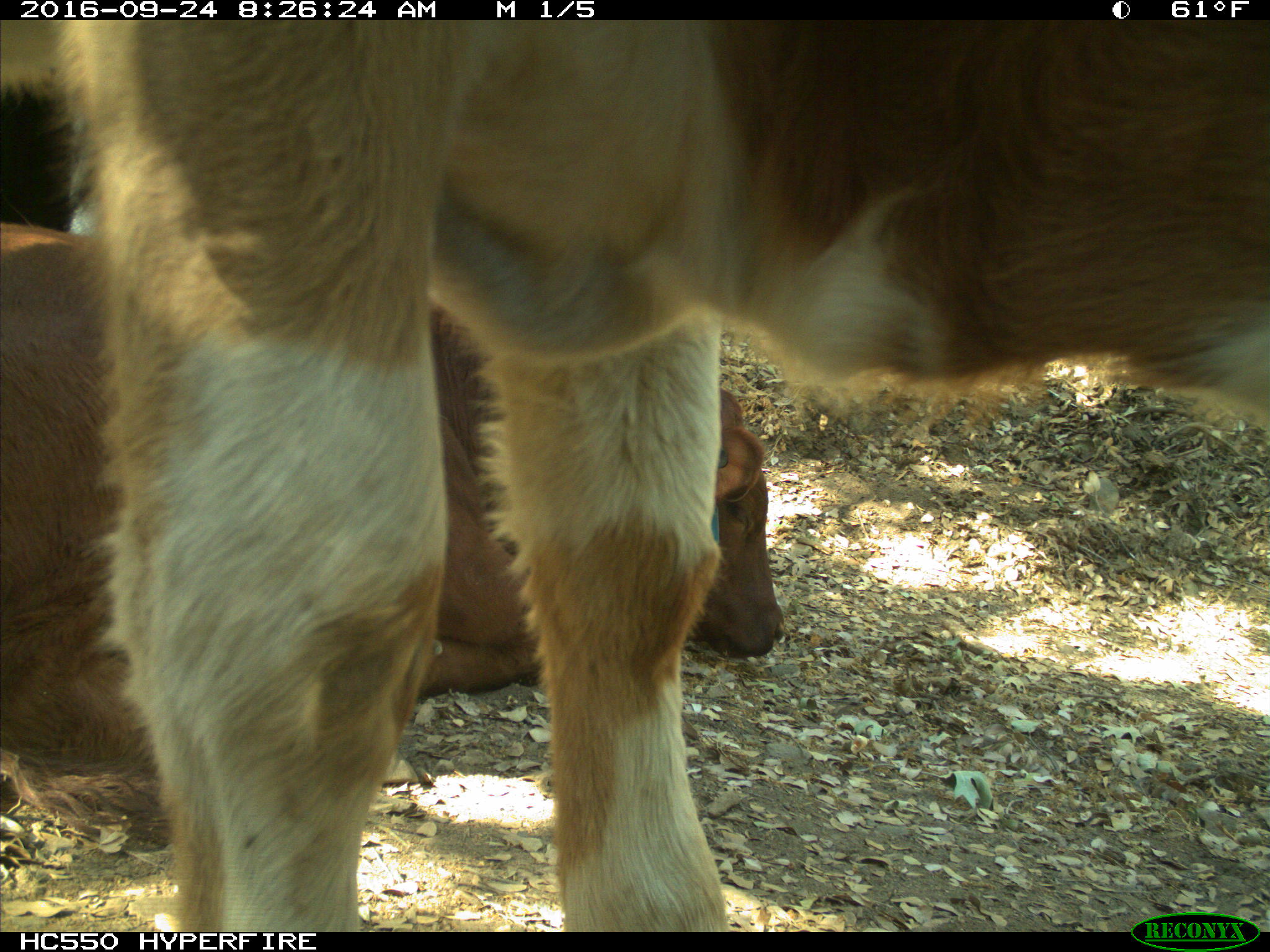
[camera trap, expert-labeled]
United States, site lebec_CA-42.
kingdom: Animalia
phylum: Chordata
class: Mammalia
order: Artiodactyla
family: Bovidae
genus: Bos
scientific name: Bos taurus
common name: domestic cow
Bos taurus (domestic cow).